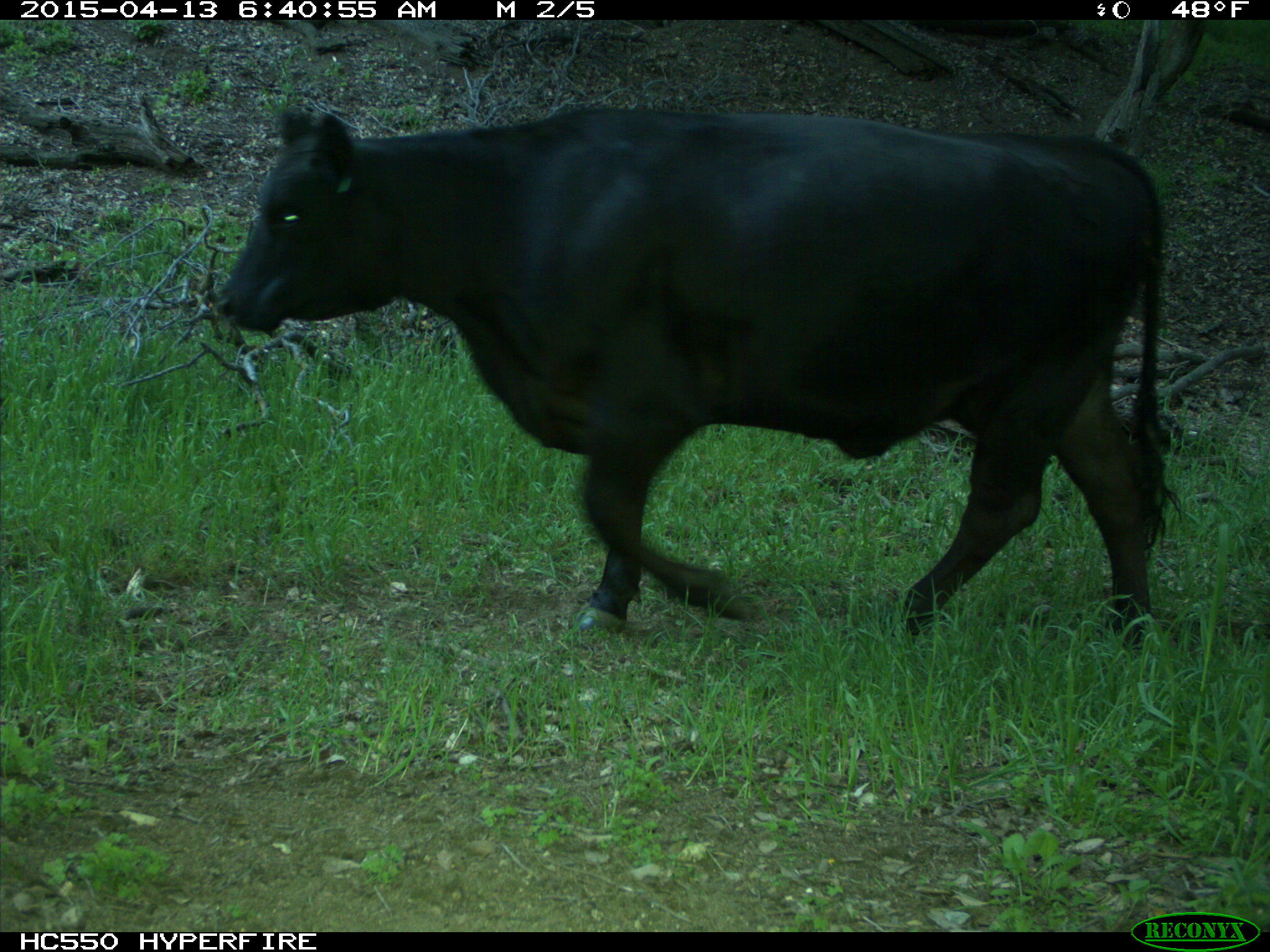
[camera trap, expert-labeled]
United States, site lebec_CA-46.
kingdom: Animalia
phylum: Chordata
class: Mammalia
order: Artiodactyla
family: Bovidae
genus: Bos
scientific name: Bos taurus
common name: domestic cow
Bos taurus (domestic cow).